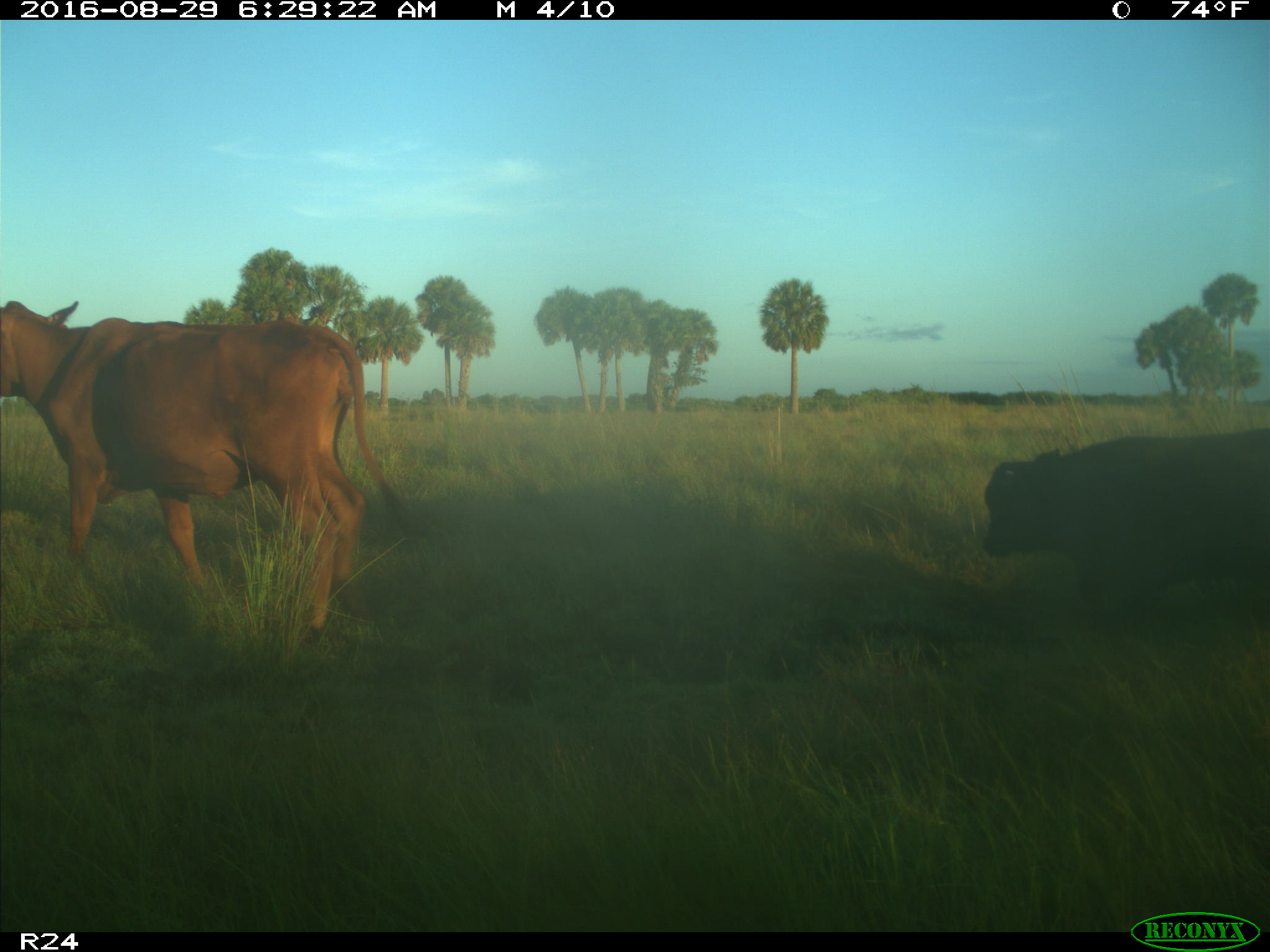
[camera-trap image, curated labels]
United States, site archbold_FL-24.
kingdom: Animalia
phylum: Chordata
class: Mammalia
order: Artiodactyla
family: Bovidae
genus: Bos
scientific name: Bos taurus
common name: domestic cow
Bos taurus (domestic cow).